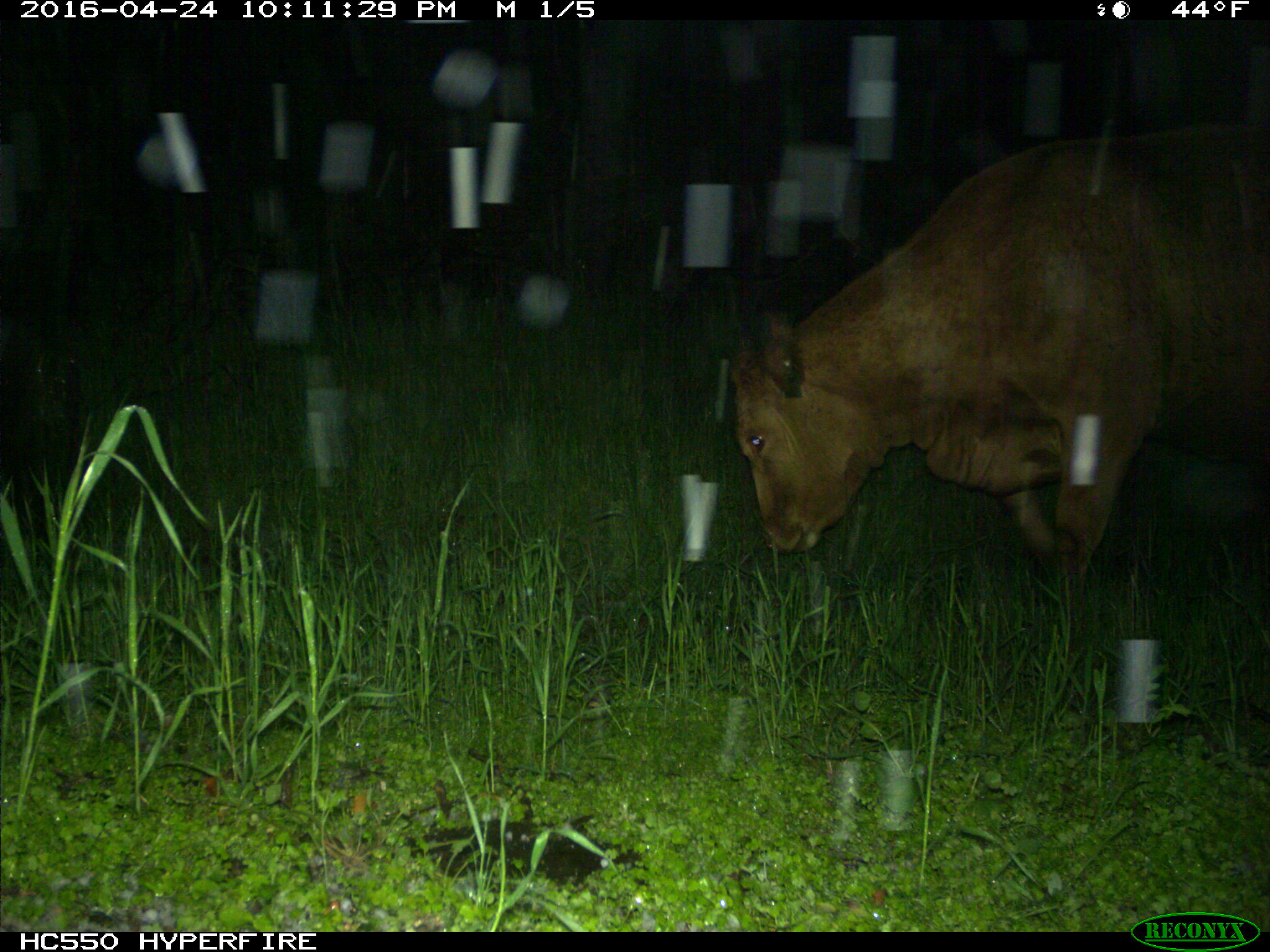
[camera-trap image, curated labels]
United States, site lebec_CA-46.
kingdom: Animalia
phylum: Chordata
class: Mammalia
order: Artiodactyla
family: Bovidae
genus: Bos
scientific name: Bos taurus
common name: domestic cow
Bos taurus (domestic cow).